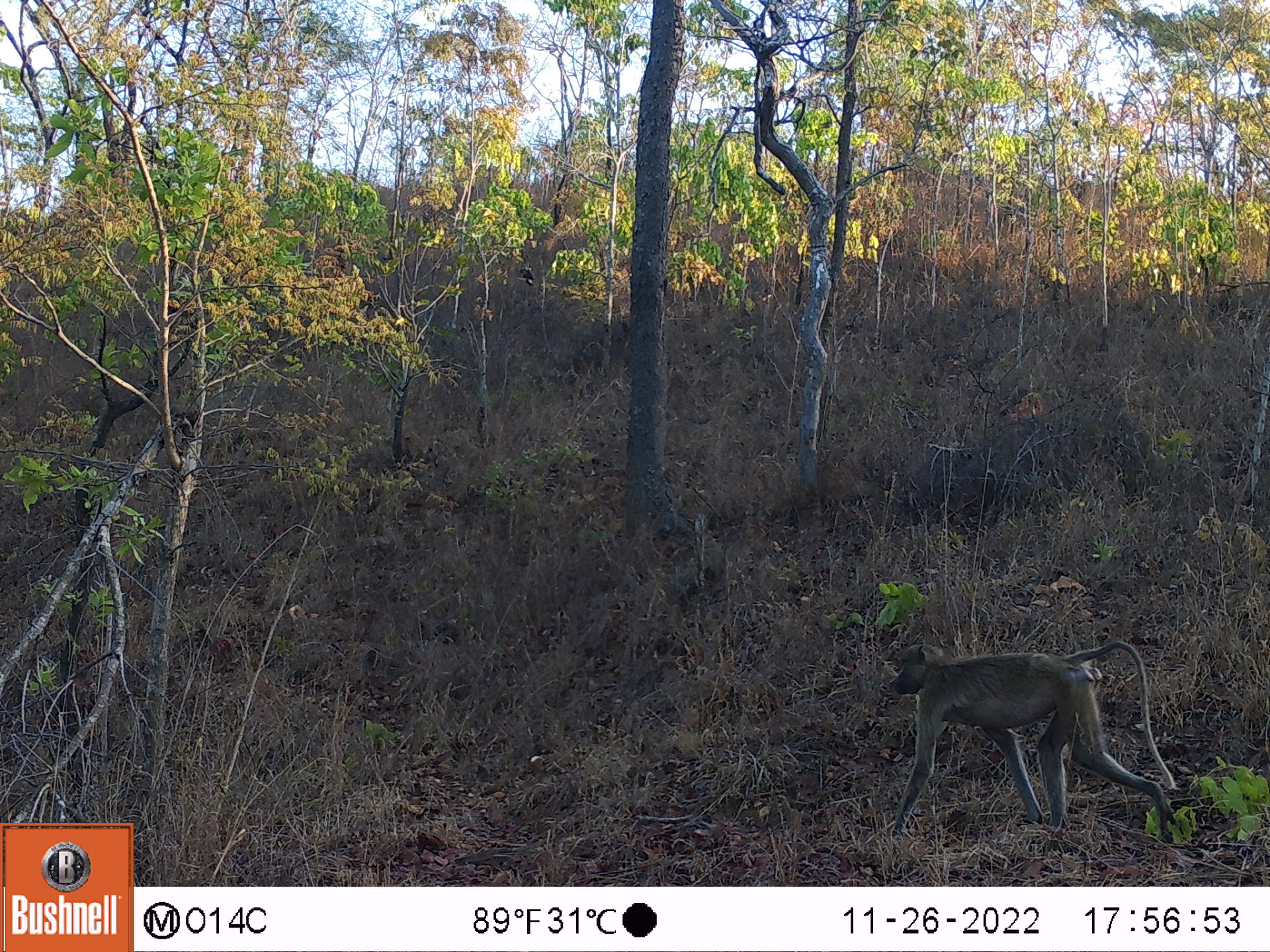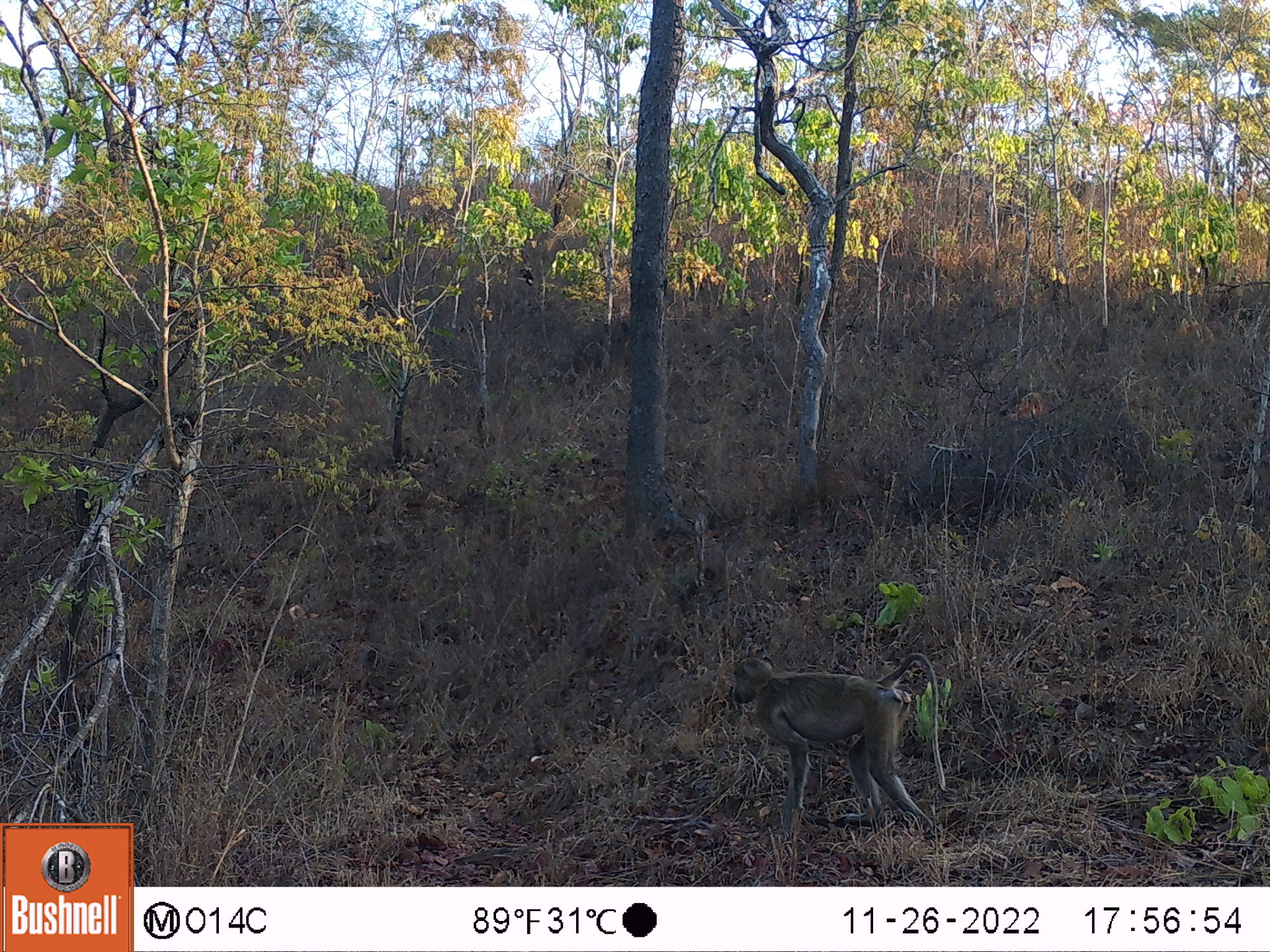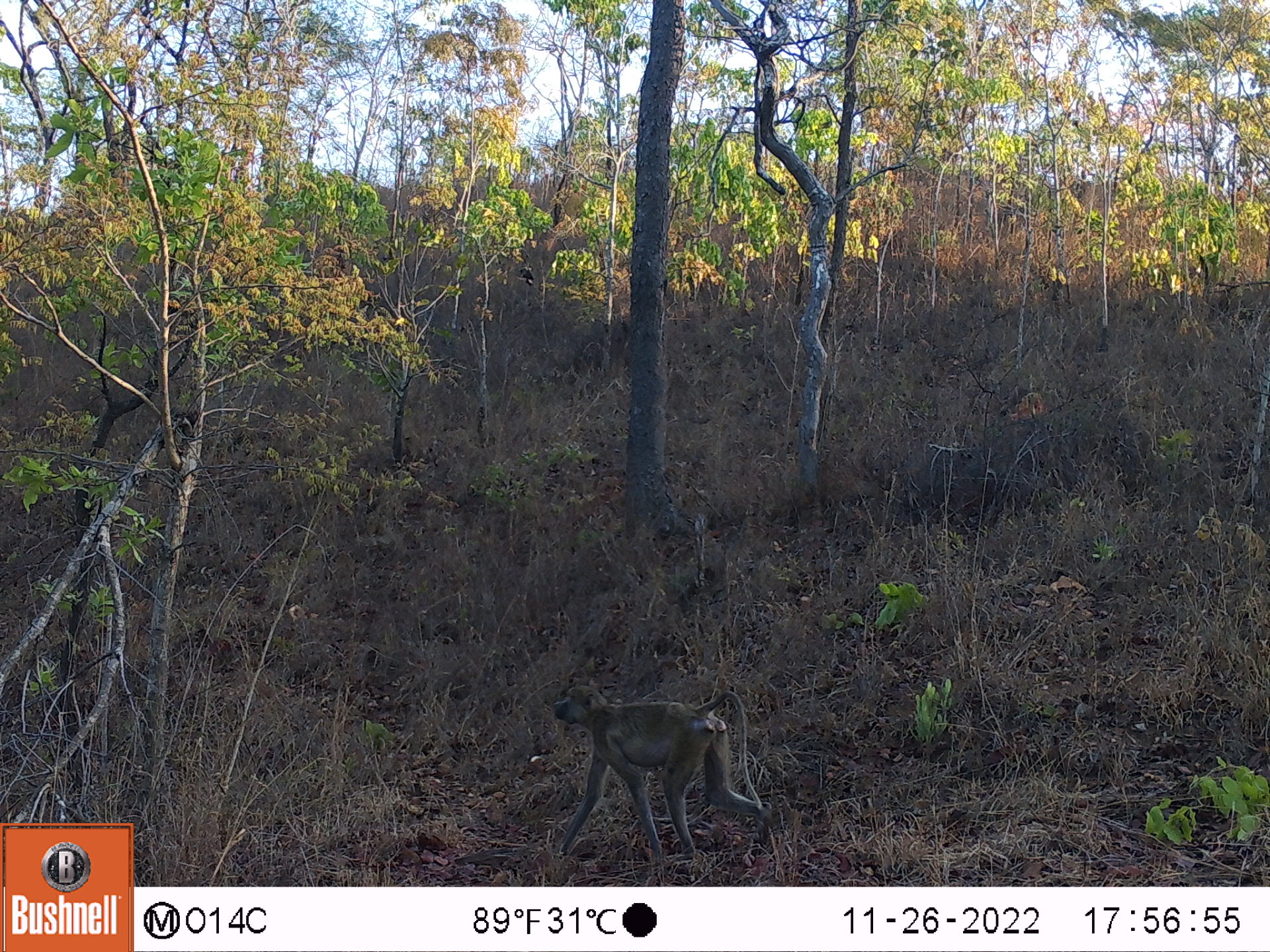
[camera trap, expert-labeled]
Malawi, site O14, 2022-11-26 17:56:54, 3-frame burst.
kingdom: Animalia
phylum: Chordata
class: Mammalia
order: Primates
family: Cercopithecidae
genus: Papio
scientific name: Papio cynocephalus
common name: yellow baboon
Yellow baboon (Papio cynocephalus), count 1.